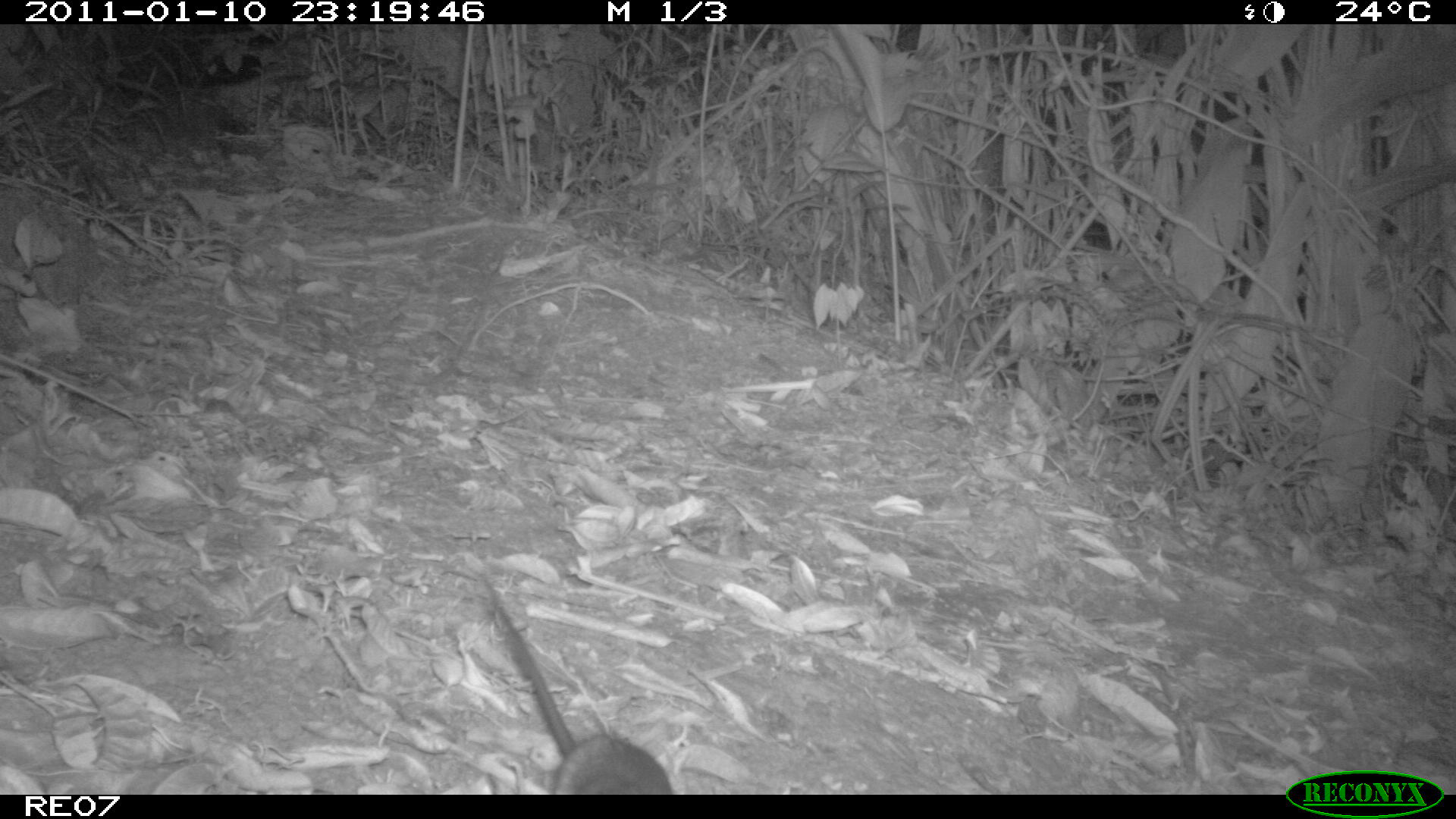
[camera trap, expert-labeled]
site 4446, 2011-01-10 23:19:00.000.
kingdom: Animalia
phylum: Chordata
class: Mammalia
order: Rodentia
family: Nesomyidae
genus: Hypogeomys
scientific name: Hypogeomys antimena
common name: malagasy giant rat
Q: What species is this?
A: Hypogeomys antimena (malagasy giant rat).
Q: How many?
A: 1.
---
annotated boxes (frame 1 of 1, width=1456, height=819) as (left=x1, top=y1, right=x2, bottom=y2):
hypogeomys antimena: (left=481, top=577, right=675, bottom=795)